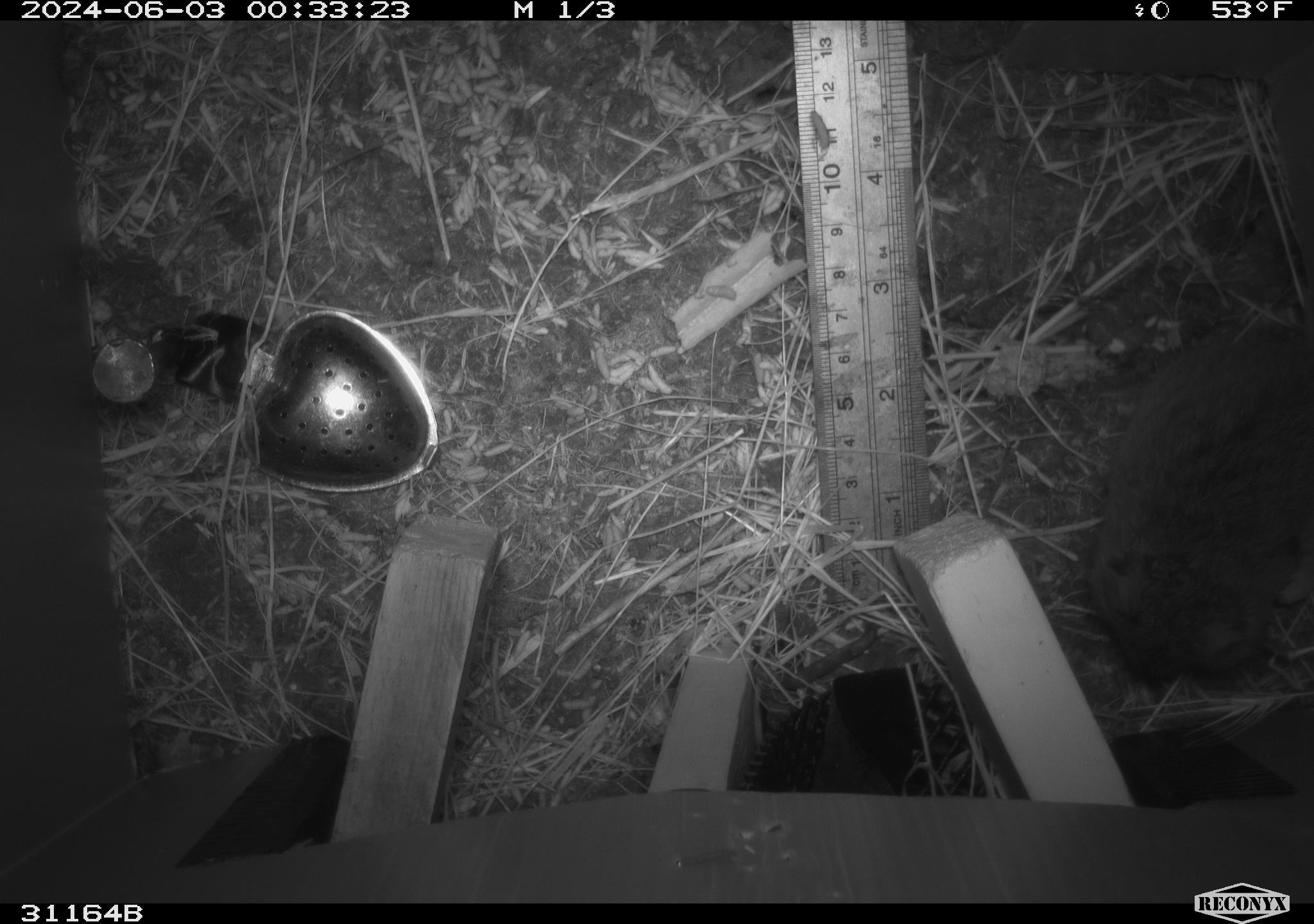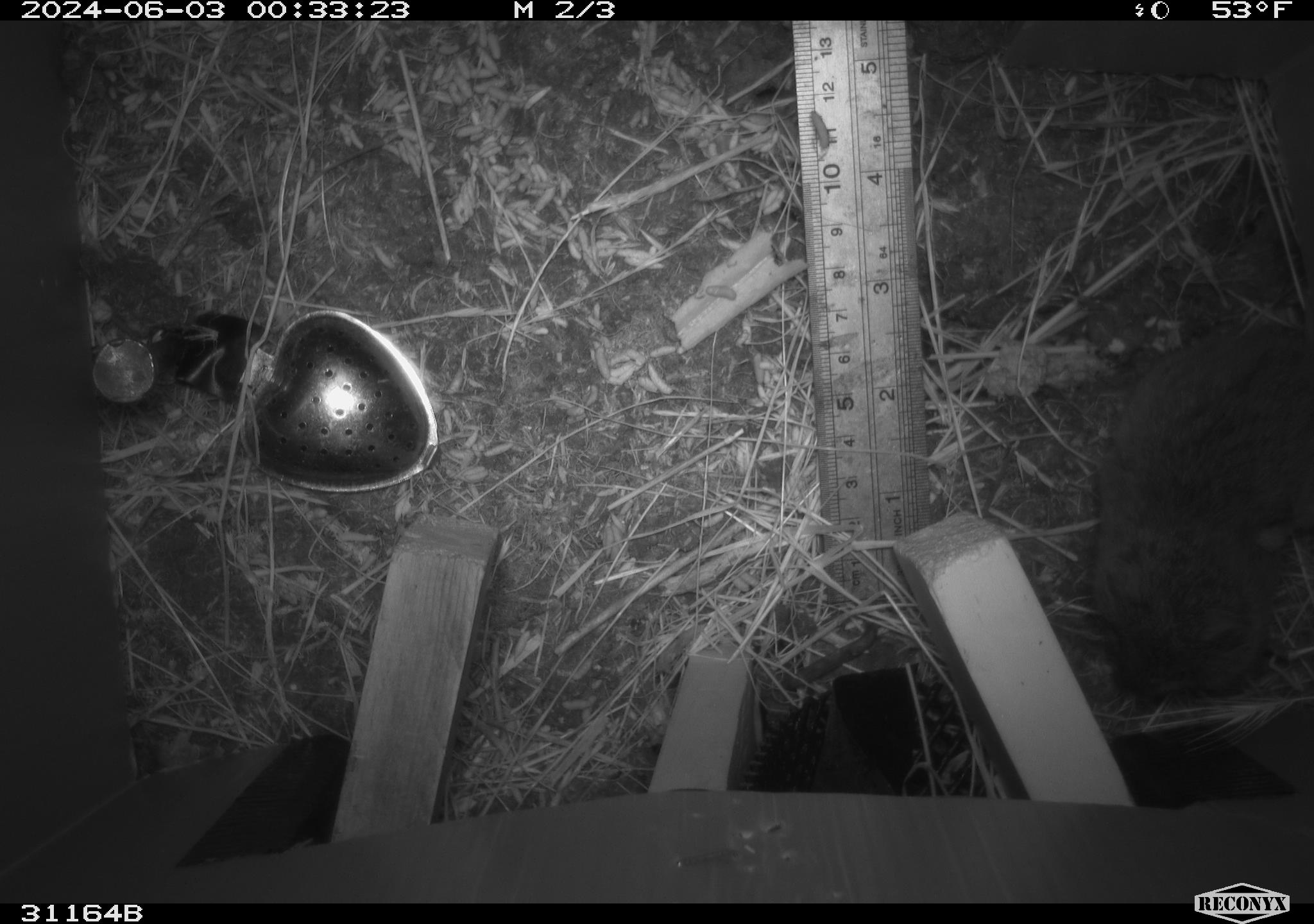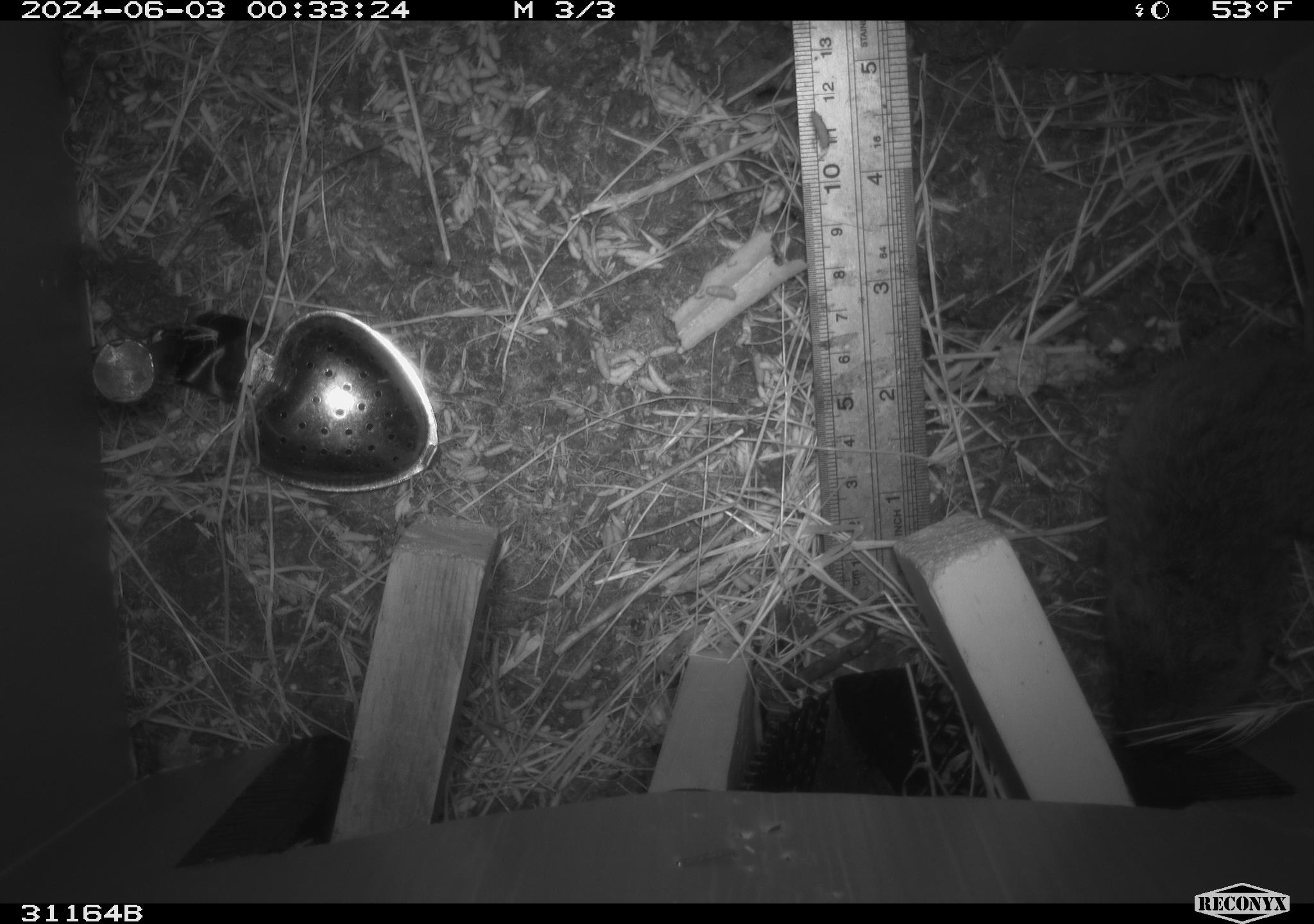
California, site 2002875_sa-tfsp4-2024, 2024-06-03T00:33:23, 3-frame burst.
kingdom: Animalia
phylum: Chordata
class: Mammalia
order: Rodentia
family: Cricetidae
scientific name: Arvicolinae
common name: voles, lemmings, and muskrats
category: arvicolinae subfamily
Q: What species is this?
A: Arvicolinae subfamily (voles, lemmings, and muskrats) (Arvicolinae).